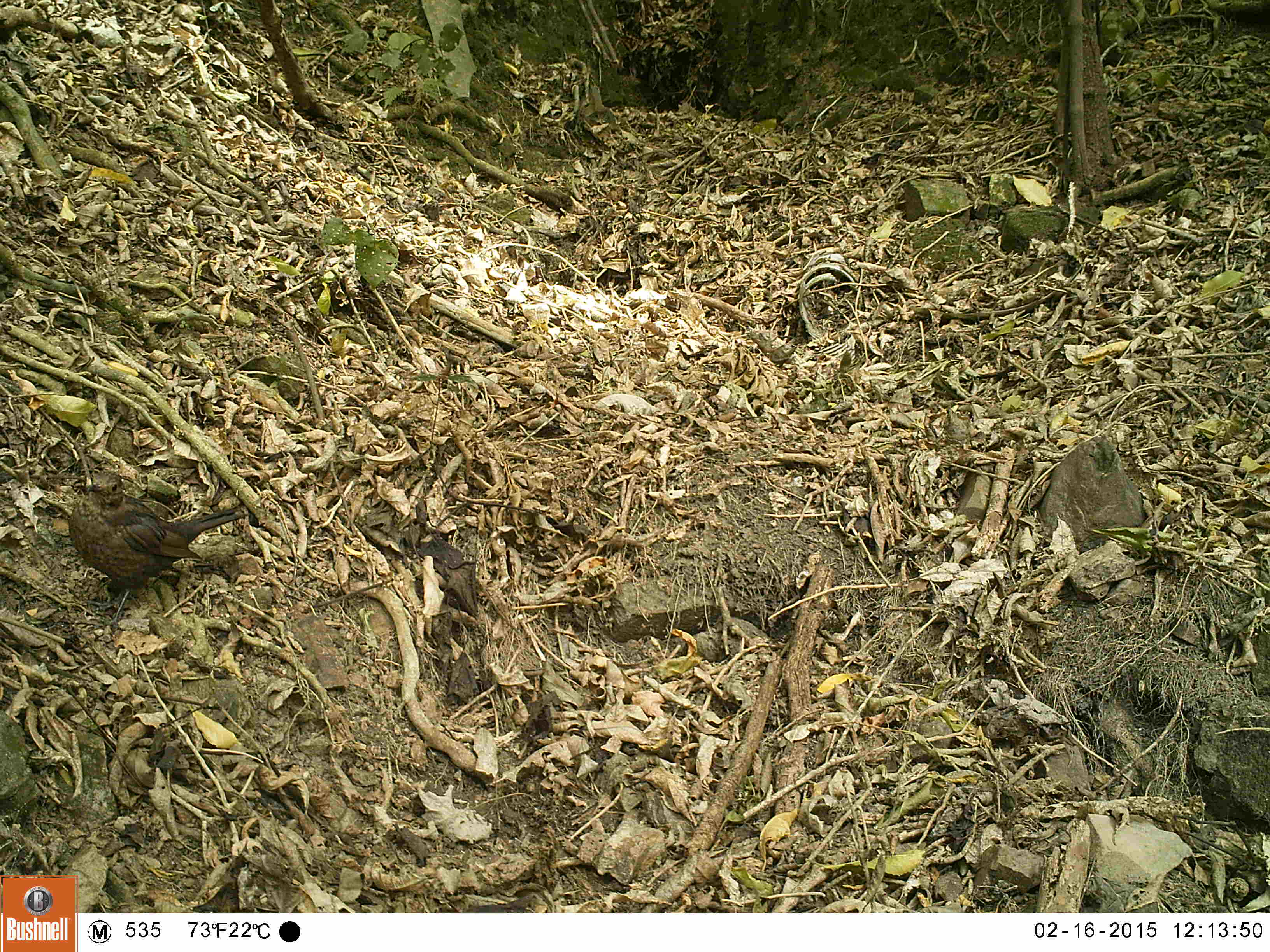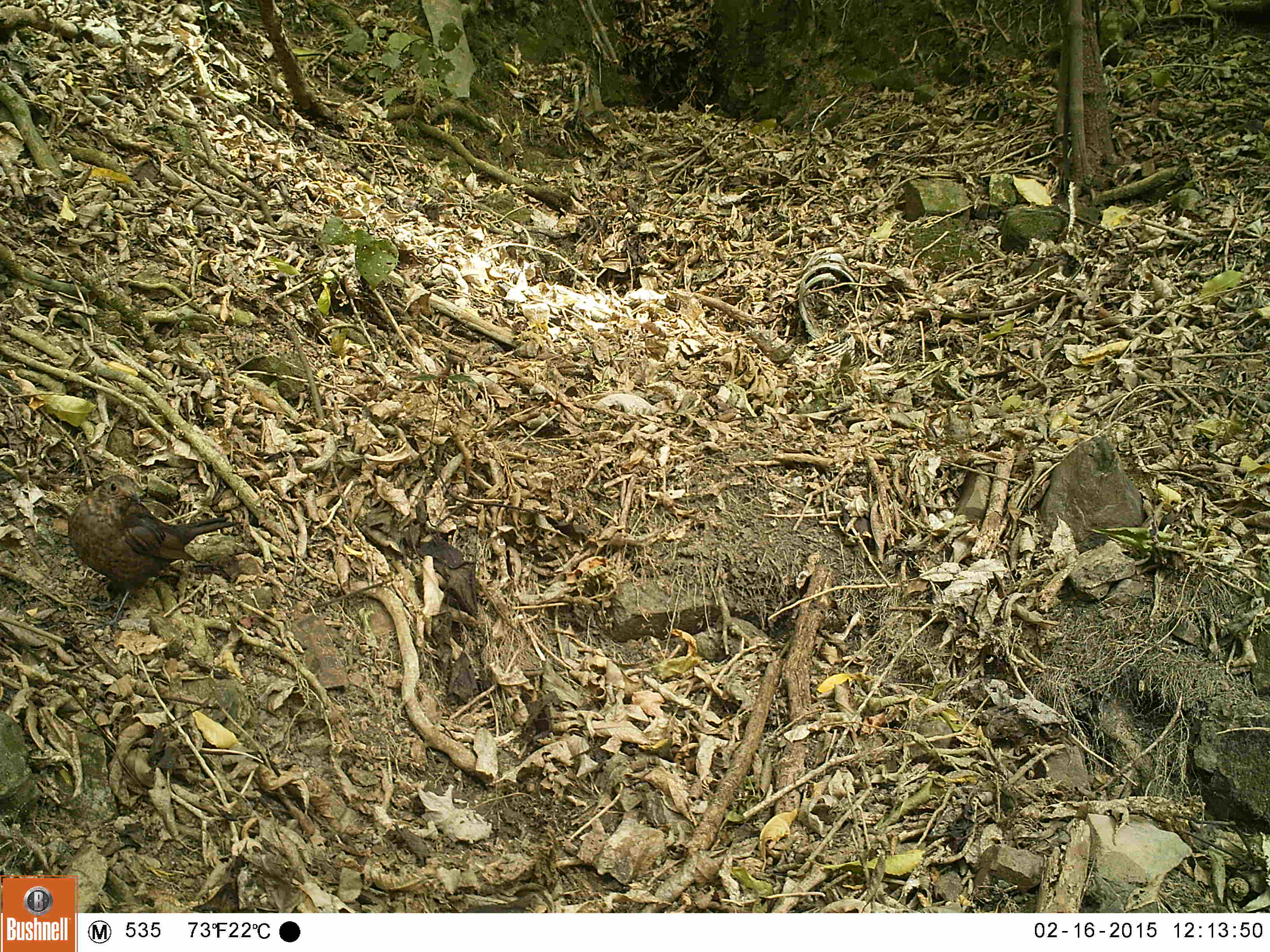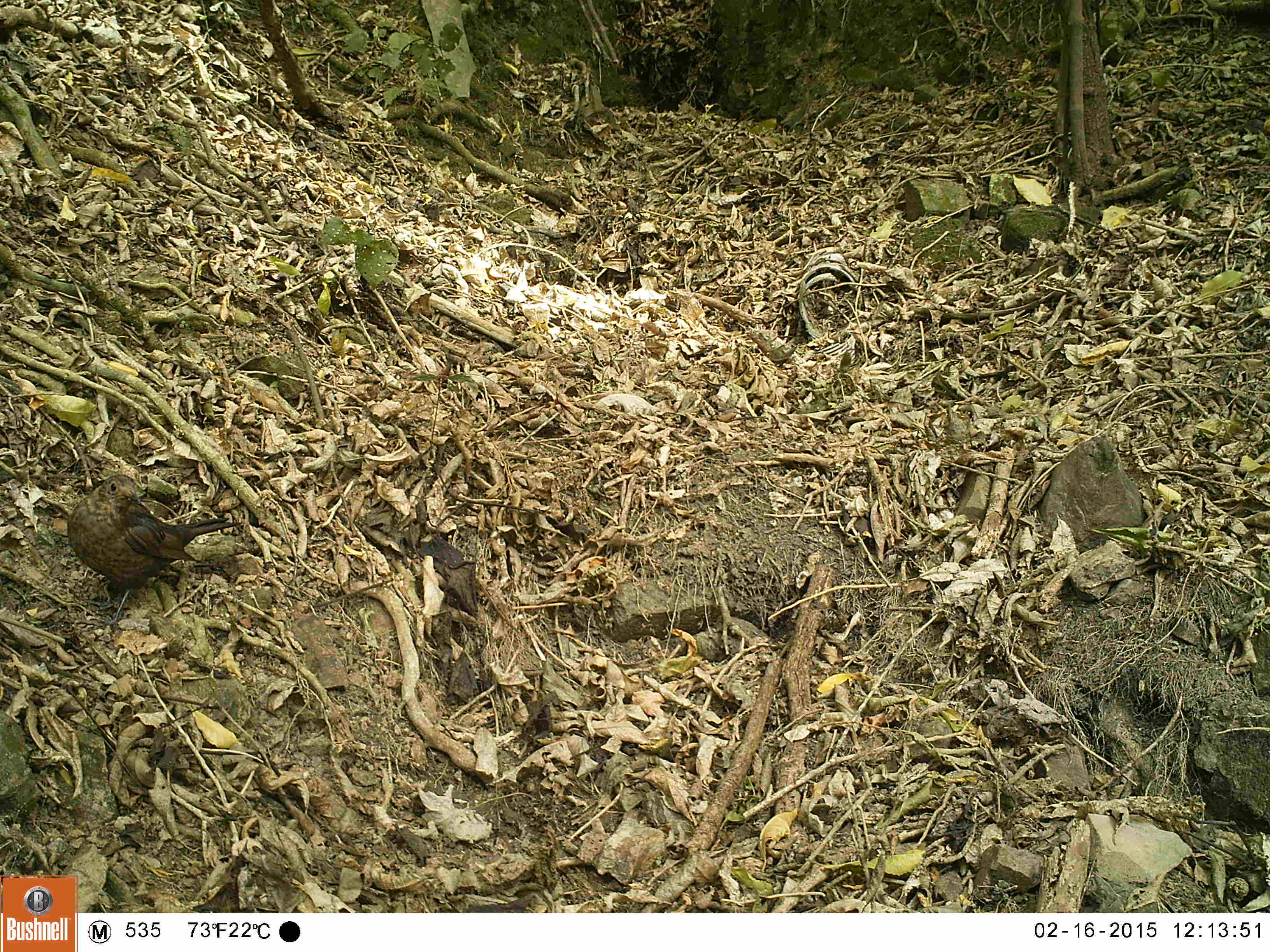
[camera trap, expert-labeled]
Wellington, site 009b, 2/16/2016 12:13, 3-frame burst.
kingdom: Animalia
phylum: Chordata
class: Aves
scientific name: Aves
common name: bird